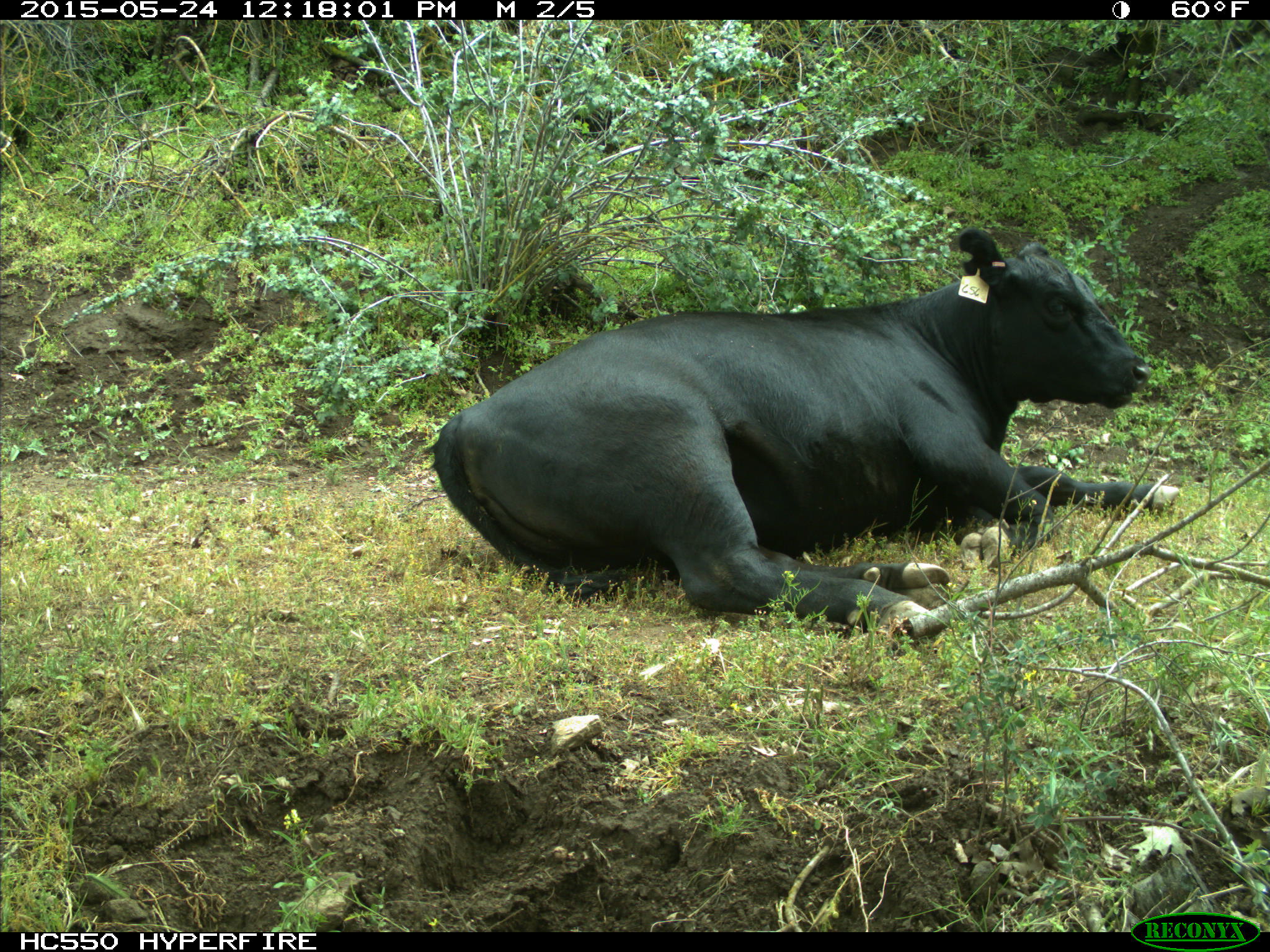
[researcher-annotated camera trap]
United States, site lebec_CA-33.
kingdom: Animalia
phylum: Chordata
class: Mammalia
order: Artiodactyla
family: Bovidae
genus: Bos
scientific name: Bos taurus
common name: domestic cow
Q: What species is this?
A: Bos taurus (domestic cow).